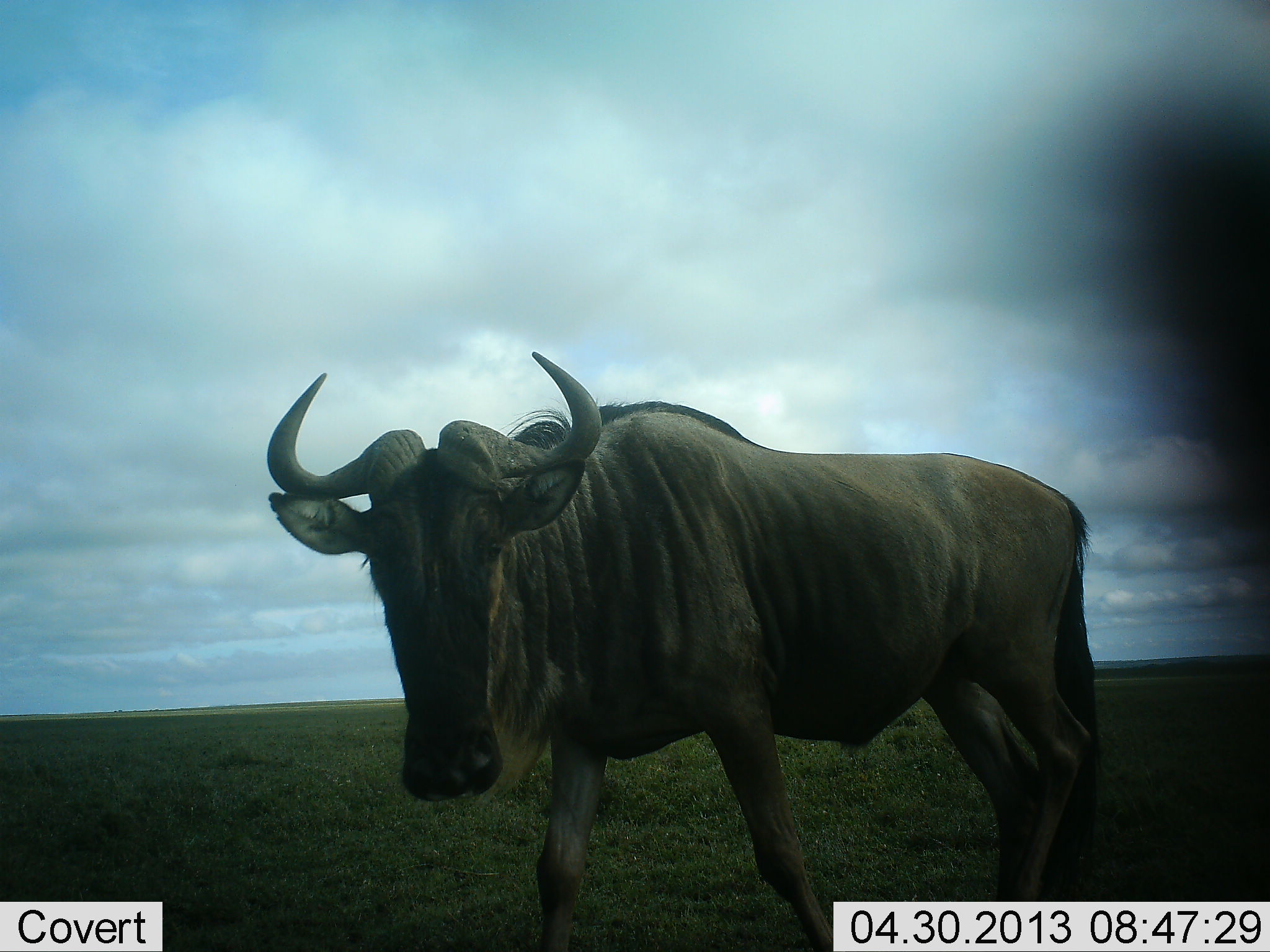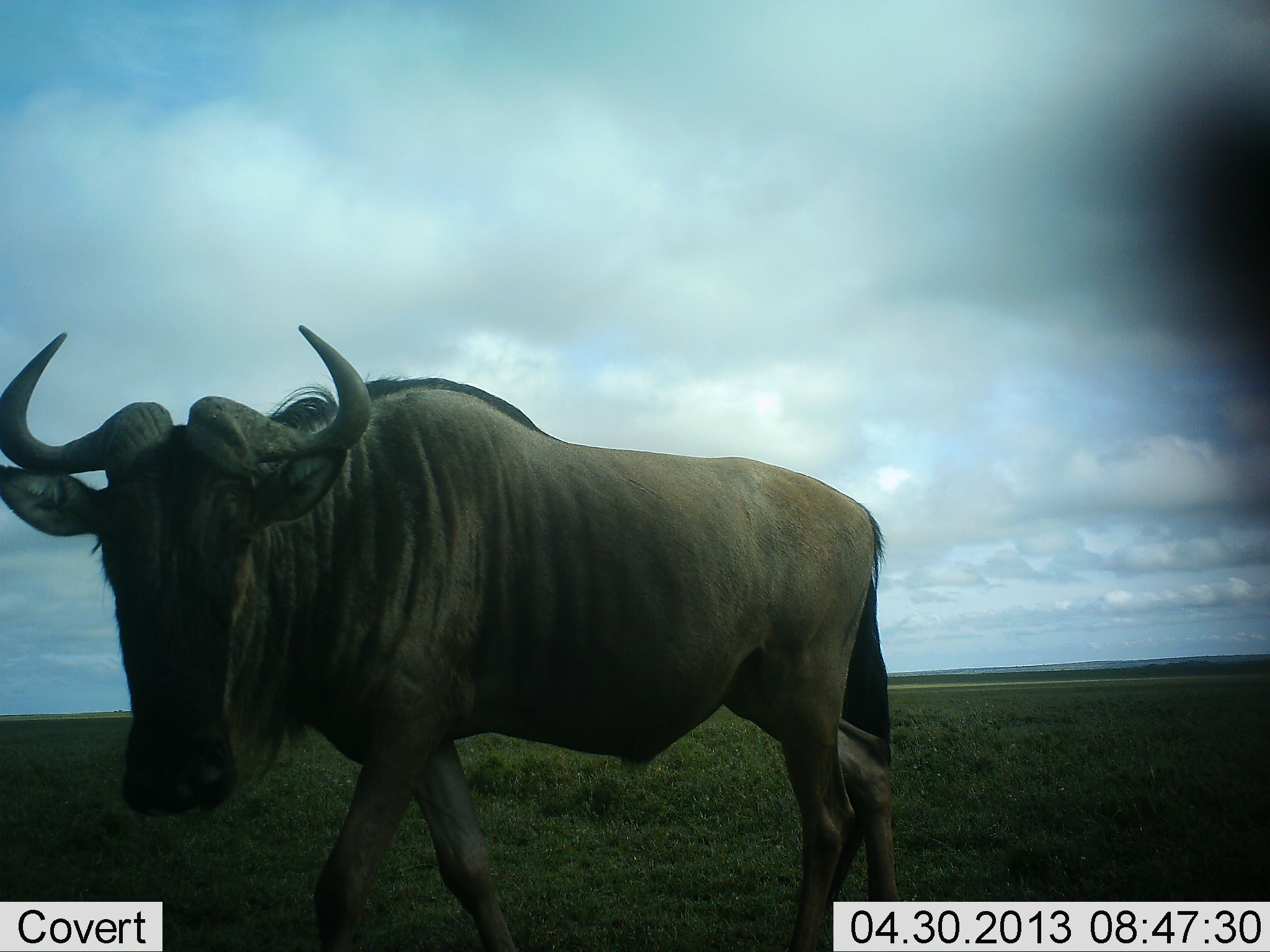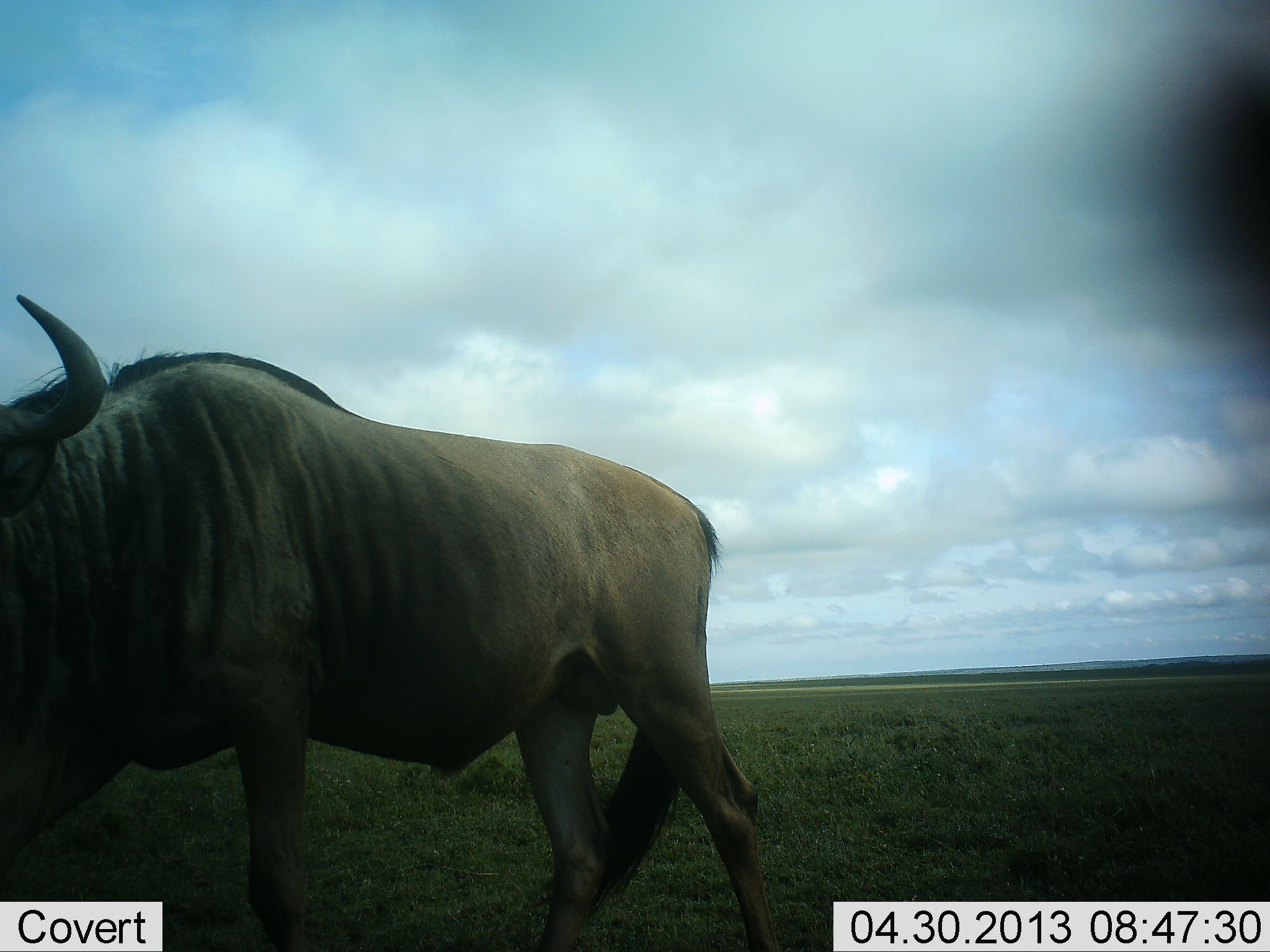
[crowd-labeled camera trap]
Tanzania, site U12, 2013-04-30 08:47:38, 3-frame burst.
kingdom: Animalia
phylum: Chordata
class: Mammalia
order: Artiodactyla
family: Bovidae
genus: Connochaetes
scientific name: Connochaetes taurinus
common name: blue wildebeest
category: wildebeest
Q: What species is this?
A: Wildebeest (blue wildebeest) (Connochaetes taurinus).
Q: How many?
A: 1.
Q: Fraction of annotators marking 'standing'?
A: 19%.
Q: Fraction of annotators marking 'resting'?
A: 0%.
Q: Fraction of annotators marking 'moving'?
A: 86%.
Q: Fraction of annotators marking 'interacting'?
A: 0%.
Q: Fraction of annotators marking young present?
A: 0%.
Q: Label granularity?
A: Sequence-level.